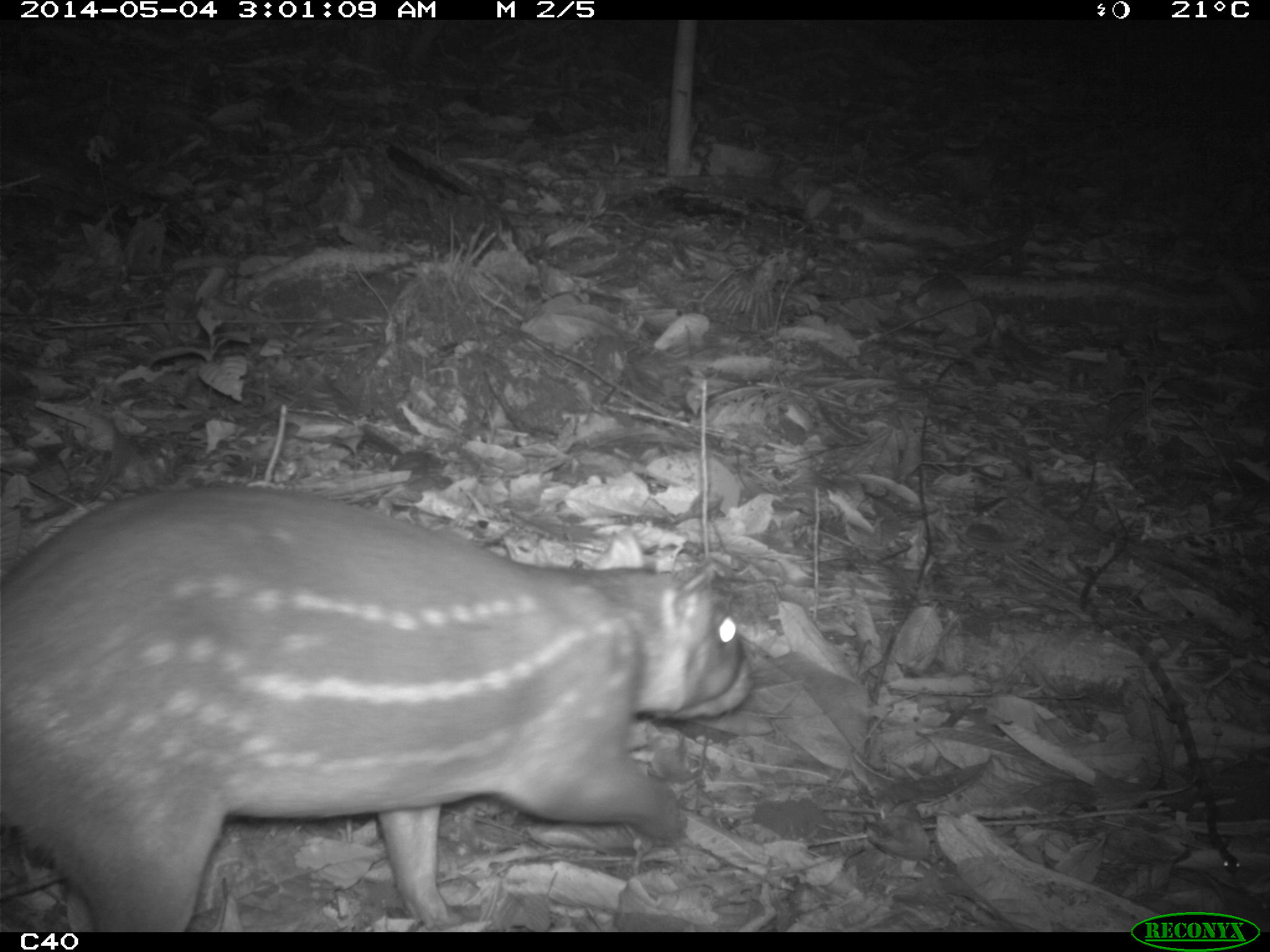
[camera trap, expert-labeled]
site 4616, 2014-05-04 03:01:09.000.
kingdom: Animalia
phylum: Chordata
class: Mammalia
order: Rodentia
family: Cuniculidae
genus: Cuniculus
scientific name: Cuniculus paca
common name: spotted paca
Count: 1.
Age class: adult.